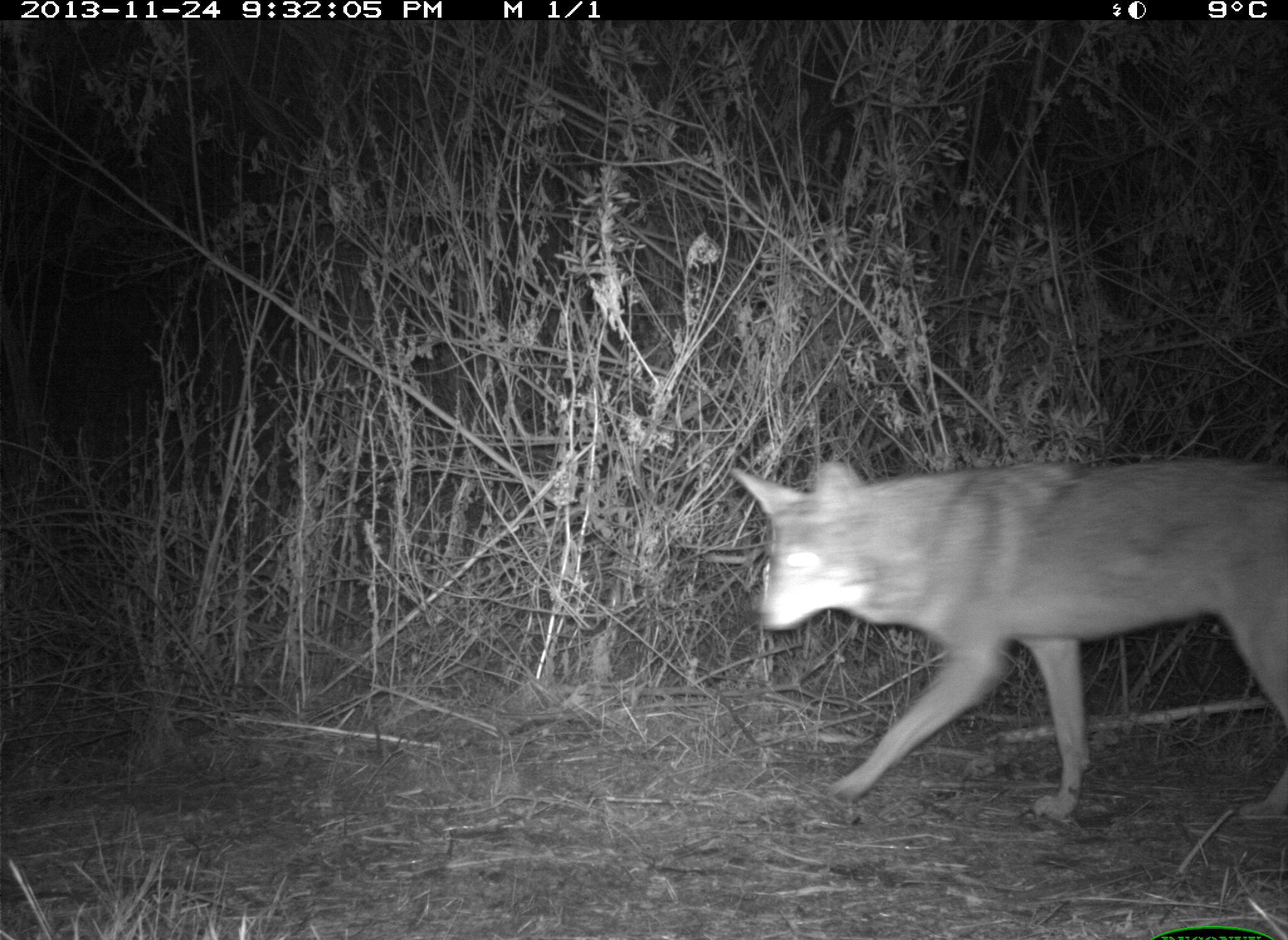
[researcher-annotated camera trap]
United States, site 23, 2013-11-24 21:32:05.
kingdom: Animalia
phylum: Chordata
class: Mammalia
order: Carnivora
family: Canidae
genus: Canis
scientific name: Canis latrans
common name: coyote